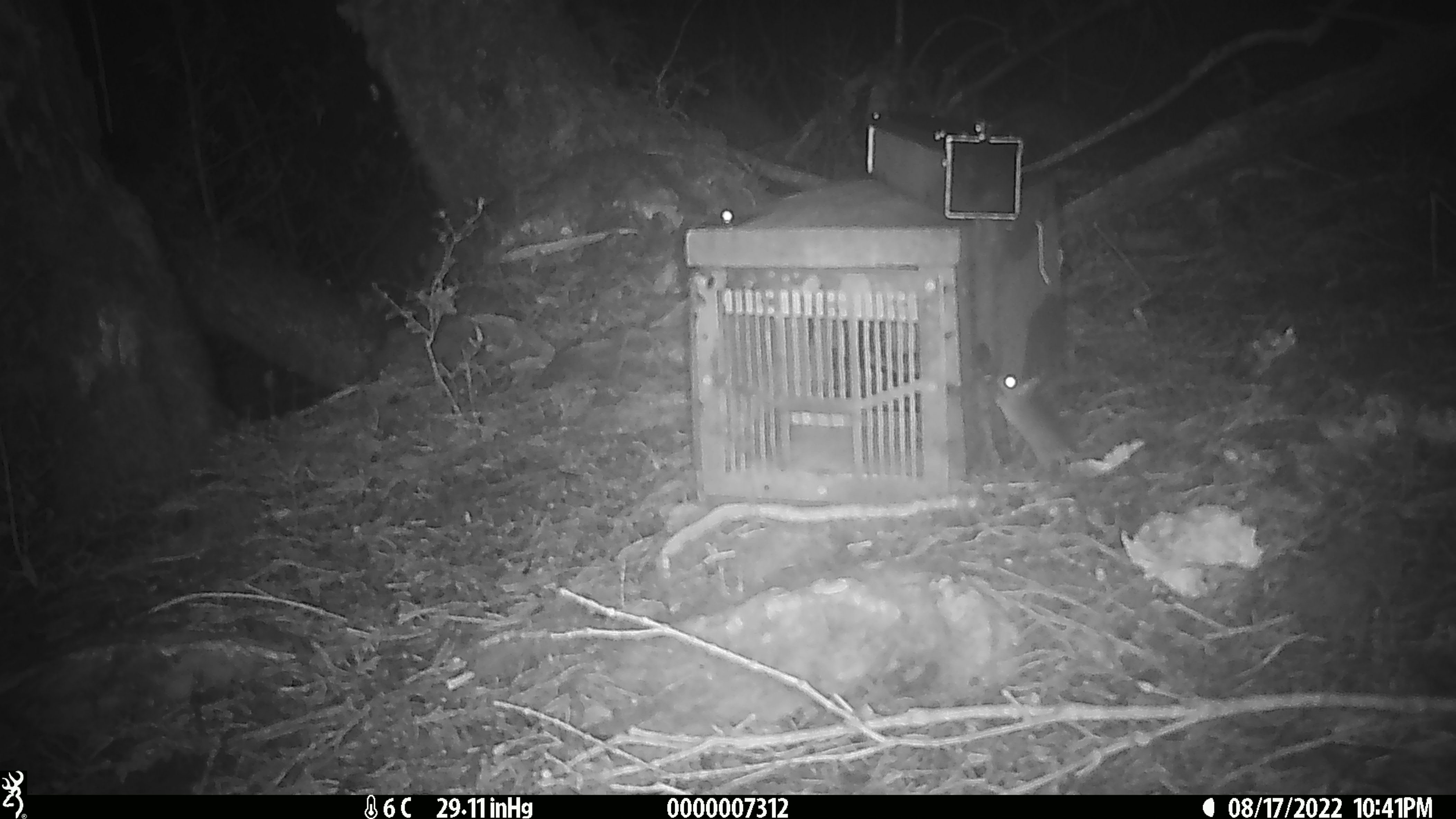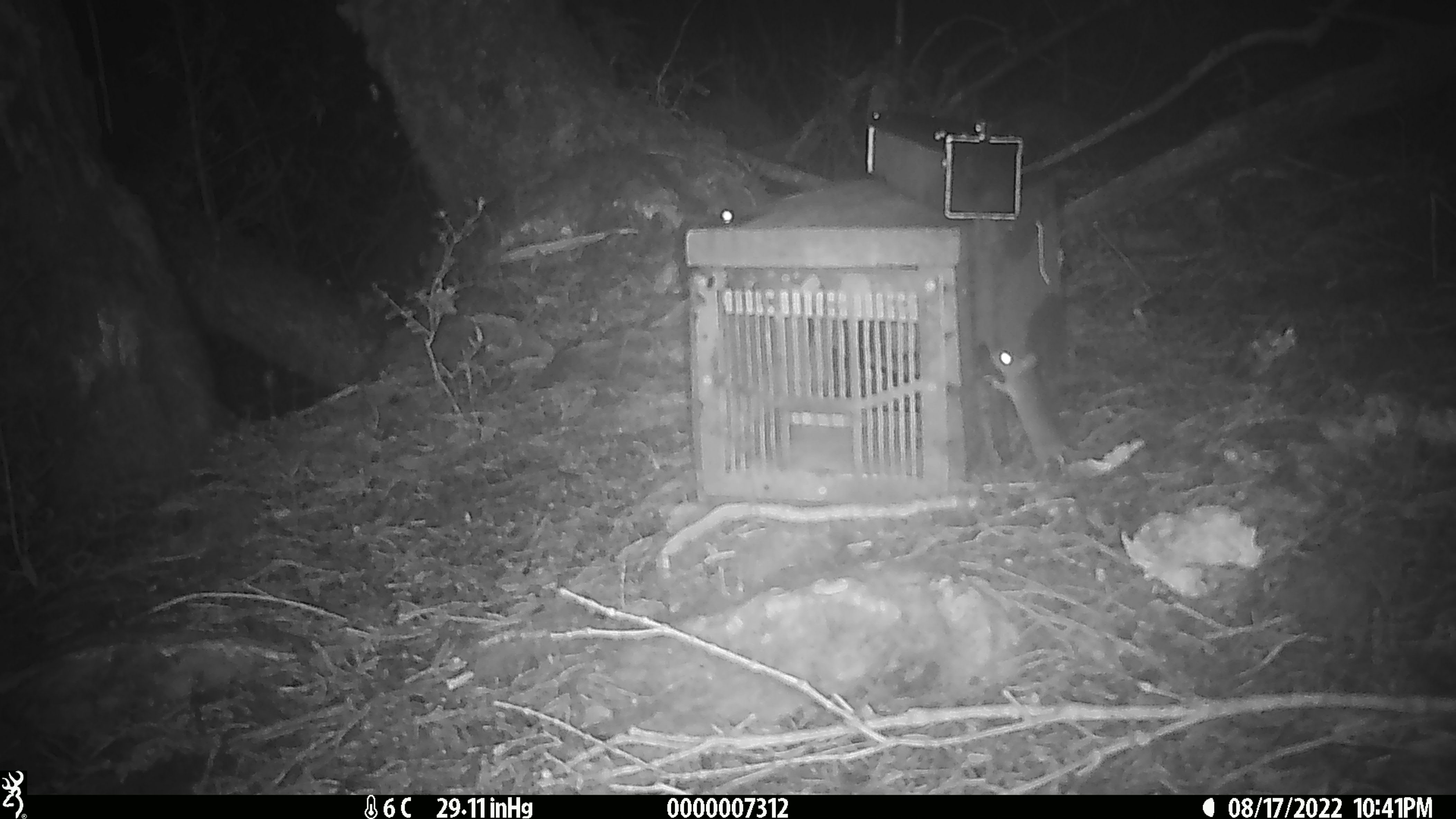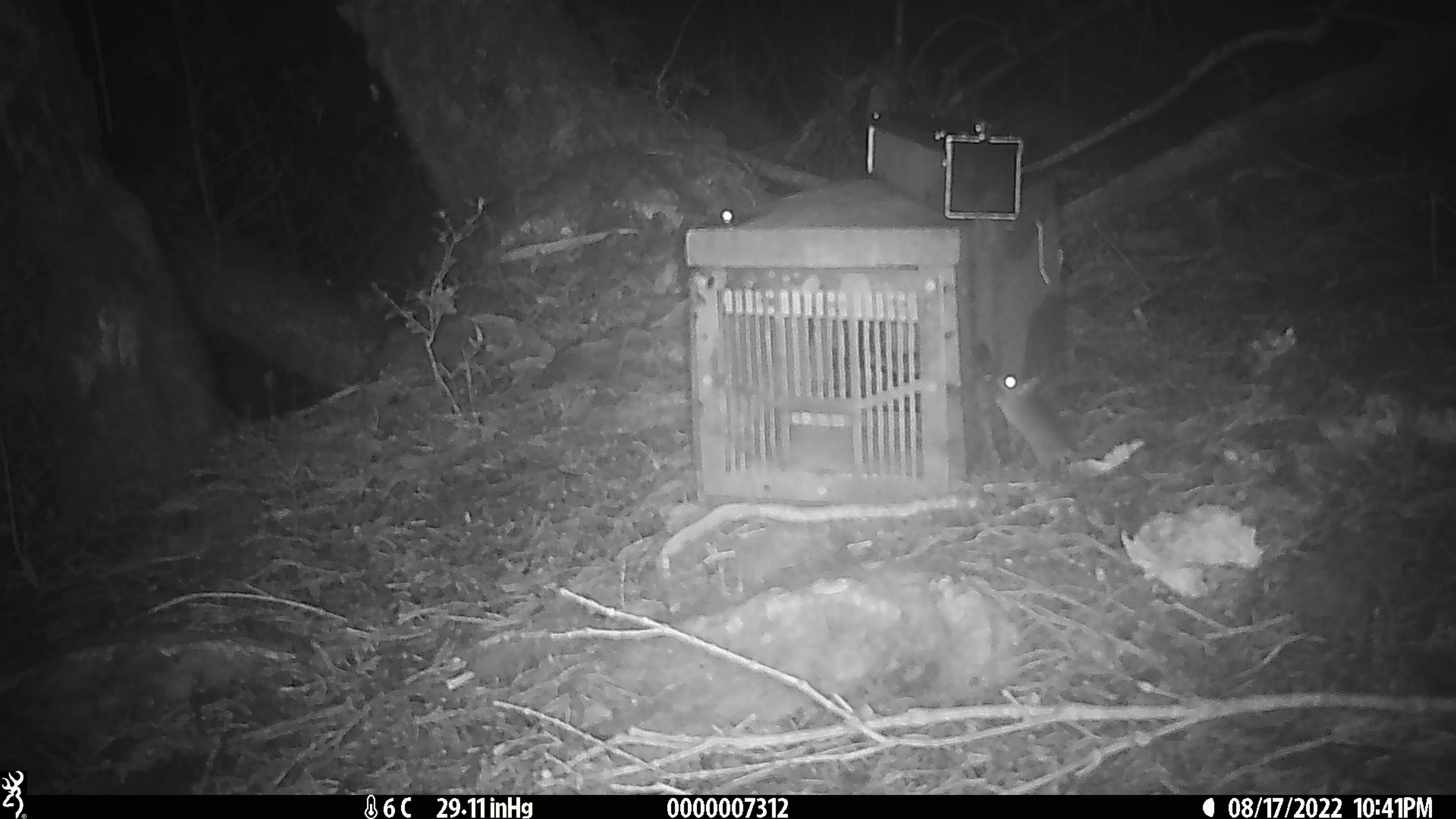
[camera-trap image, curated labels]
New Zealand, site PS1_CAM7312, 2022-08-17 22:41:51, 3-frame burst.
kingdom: Animalia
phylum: Chordata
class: Mammalia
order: Rodentia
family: Muridae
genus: Mus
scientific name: Mus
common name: mouse